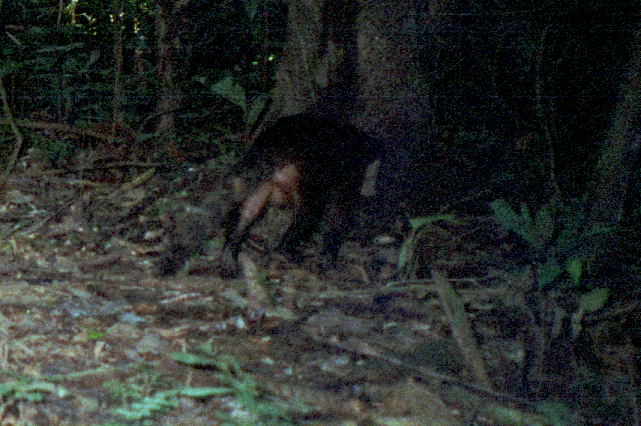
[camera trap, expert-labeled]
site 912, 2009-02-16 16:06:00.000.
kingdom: Animalia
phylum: Chordata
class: Mammalia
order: Carnivora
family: Procyonidae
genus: Nasua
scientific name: Nasua nasua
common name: south american coati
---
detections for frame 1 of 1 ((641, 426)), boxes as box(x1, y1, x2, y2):
nasua nasua: box(155, 107, 387, 280)